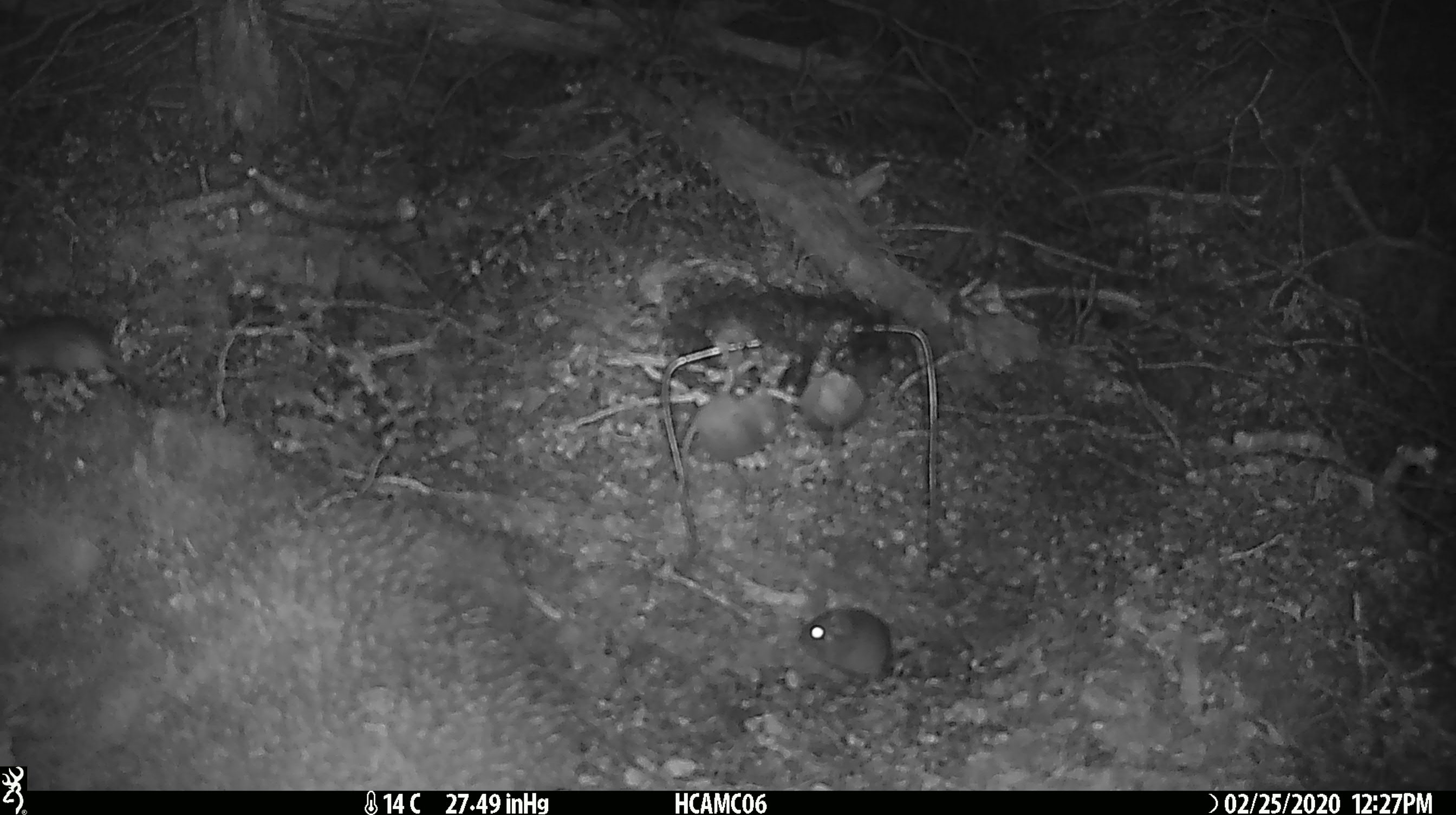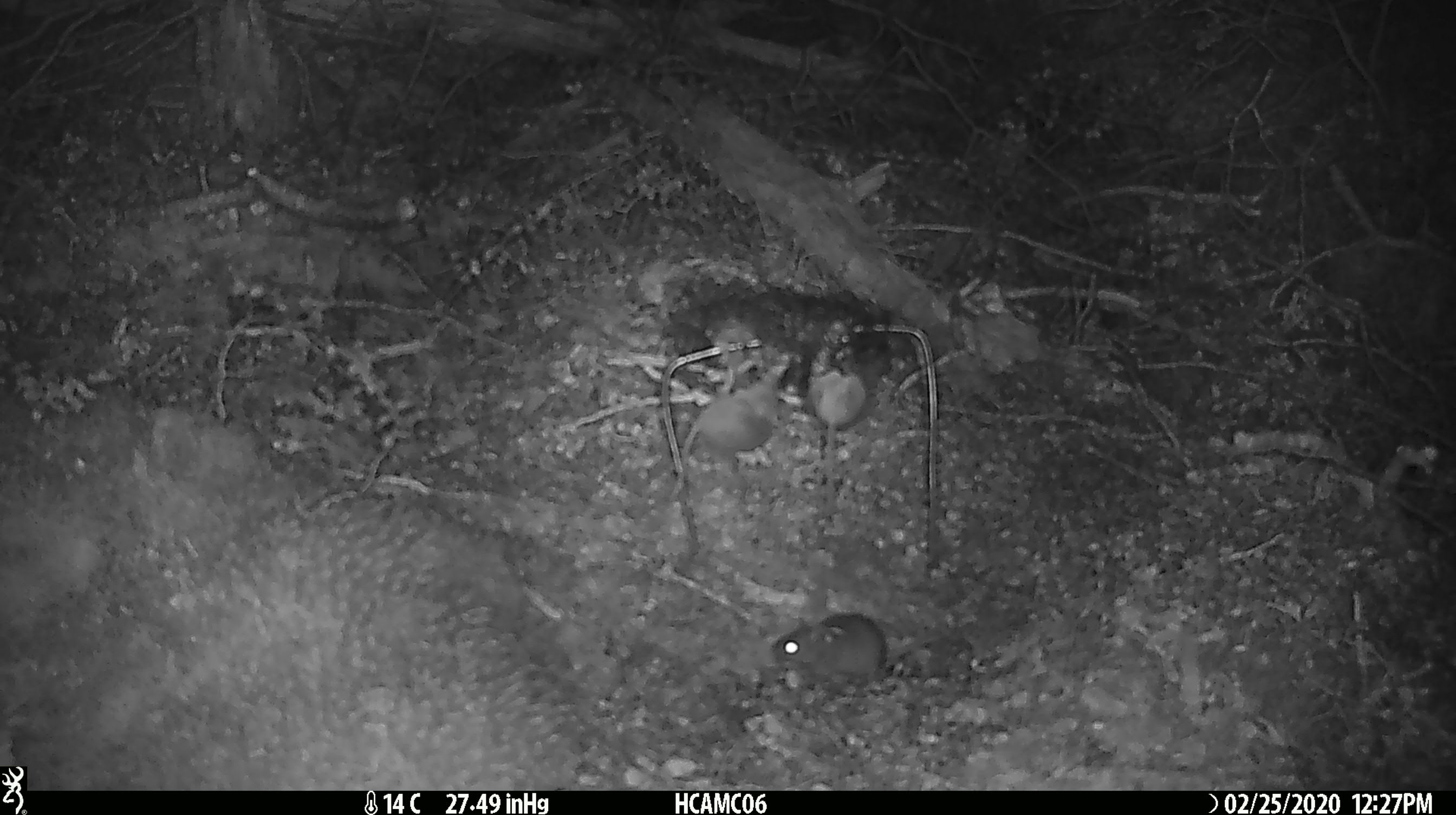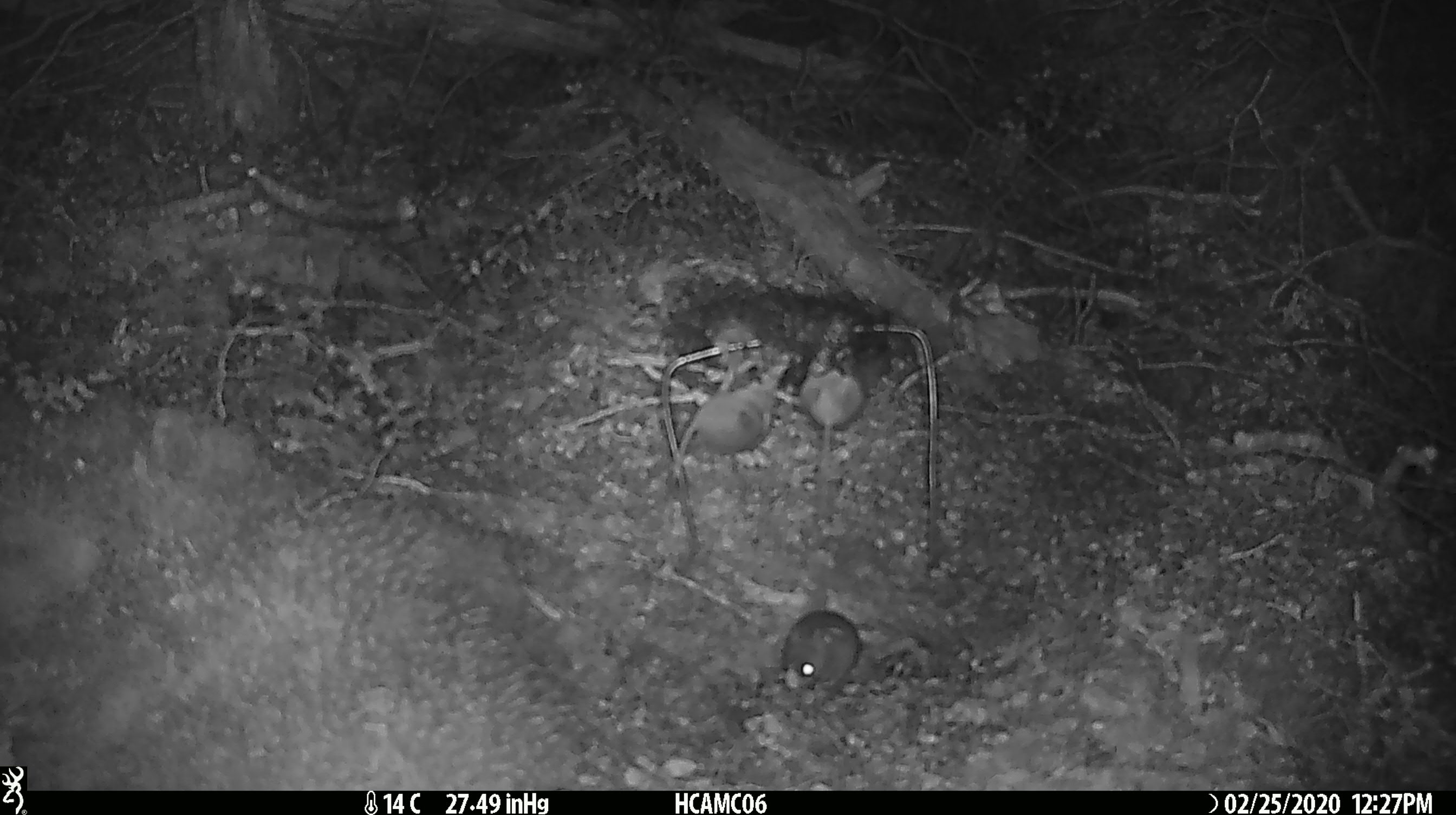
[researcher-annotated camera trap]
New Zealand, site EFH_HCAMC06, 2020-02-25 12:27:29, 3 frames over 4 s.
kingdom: Animalia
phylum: Chordata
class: Mammalia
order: Rodentia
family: Muridae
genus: Mus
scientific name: Mus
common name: mouse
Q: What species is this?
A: Mouse (Mus).